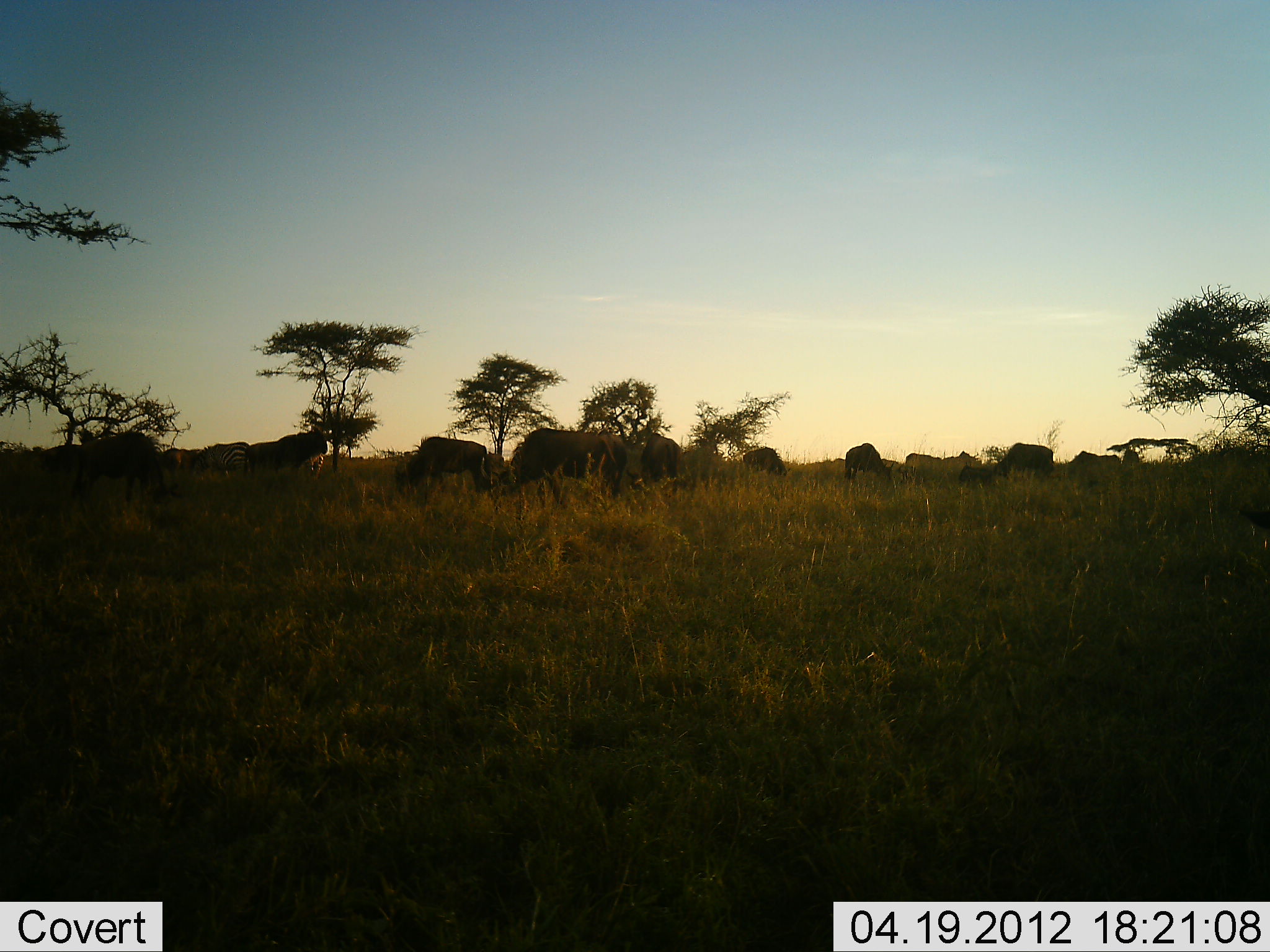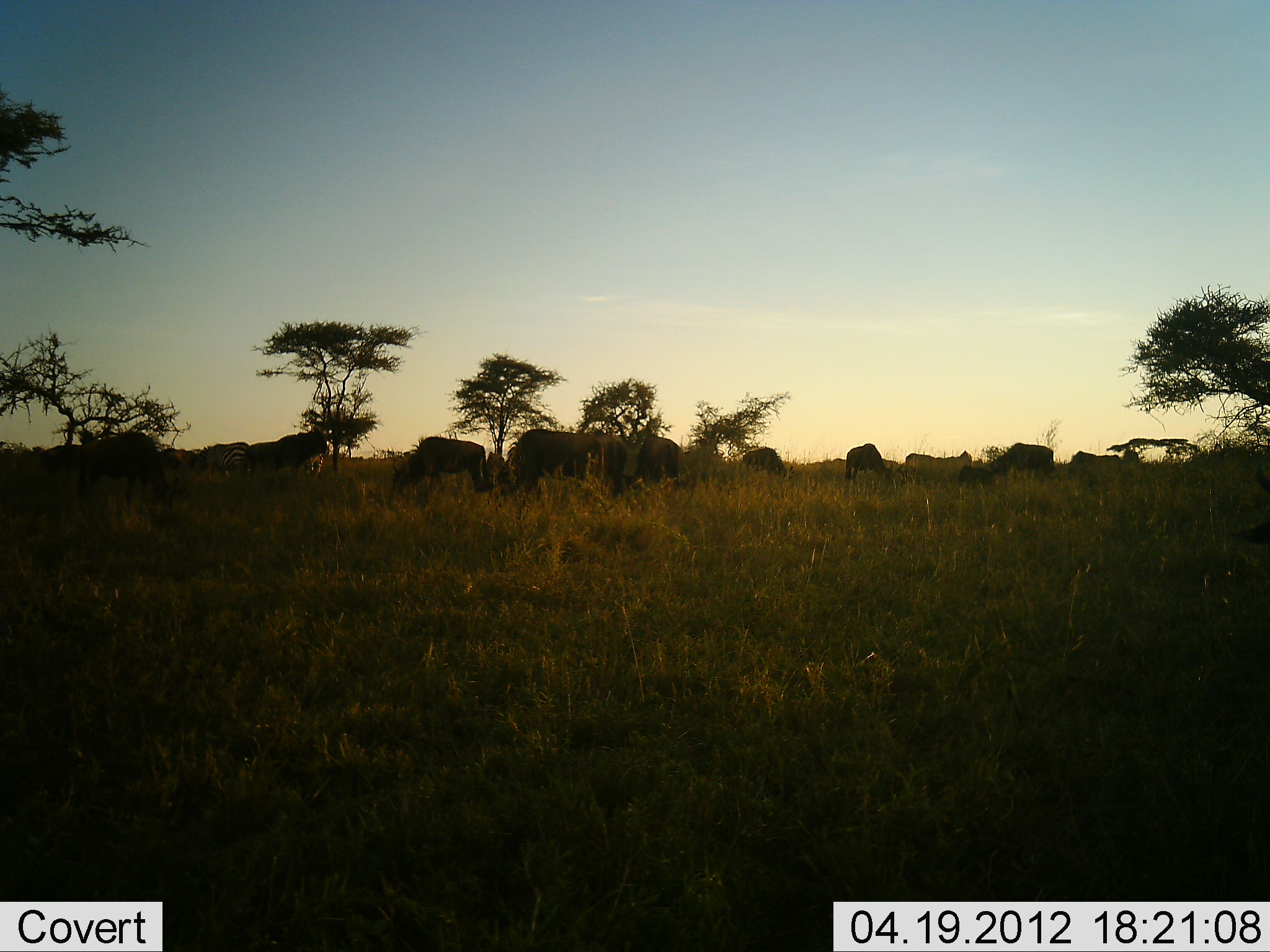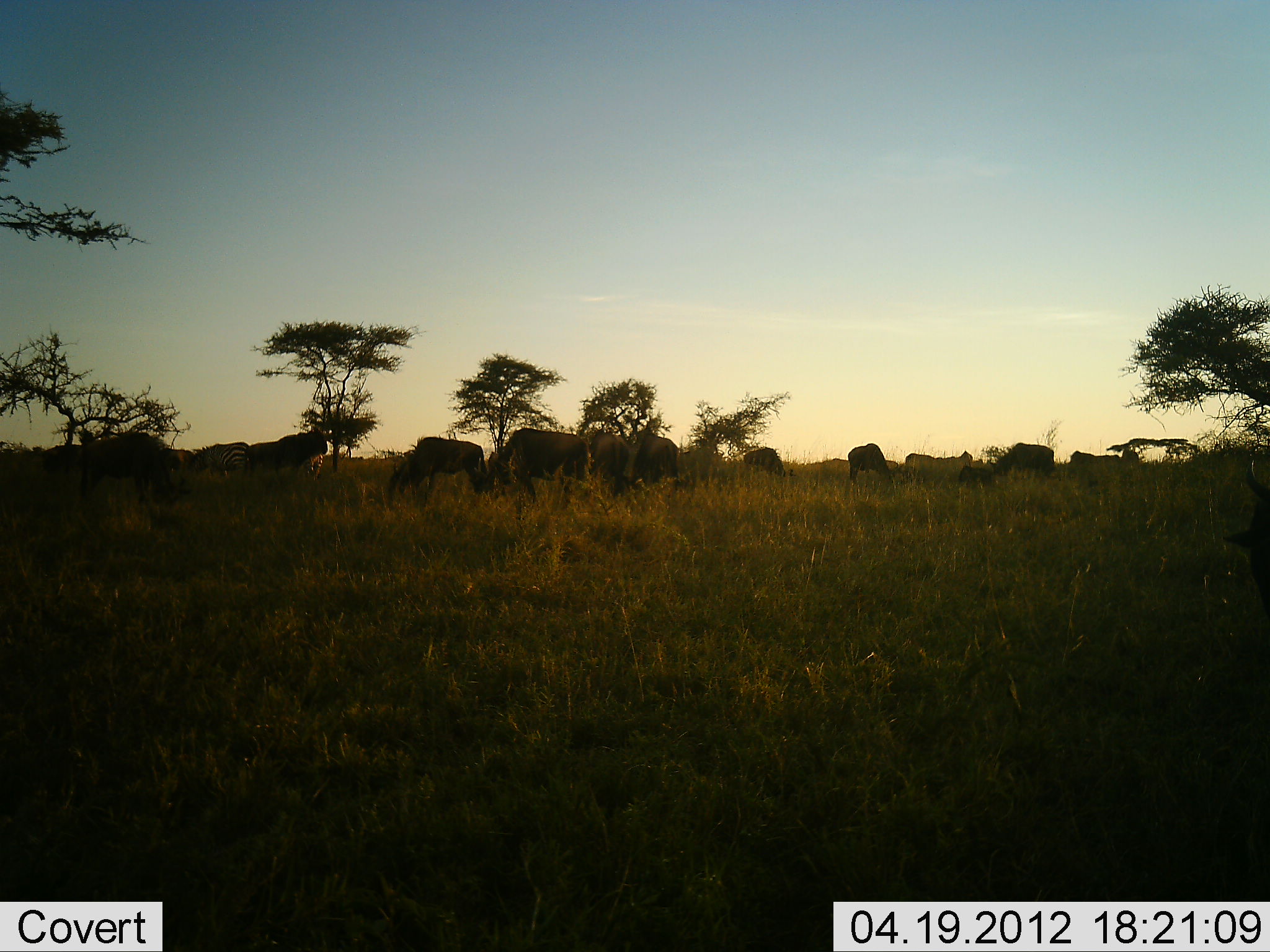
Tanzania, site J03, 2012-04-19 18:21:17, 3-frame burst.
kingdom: Animalia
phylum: Chordata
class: Mammalia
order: Artiodactyla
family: Bovidae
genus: Connochaetes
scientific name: Connochaetes taurinus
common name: blue wildebeest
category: wildebeest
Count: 11-50.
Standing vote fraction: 53%.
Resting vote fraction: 0%.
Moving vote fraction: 24%.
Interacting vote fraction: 0%.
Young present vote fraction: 0%.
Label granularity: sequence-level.